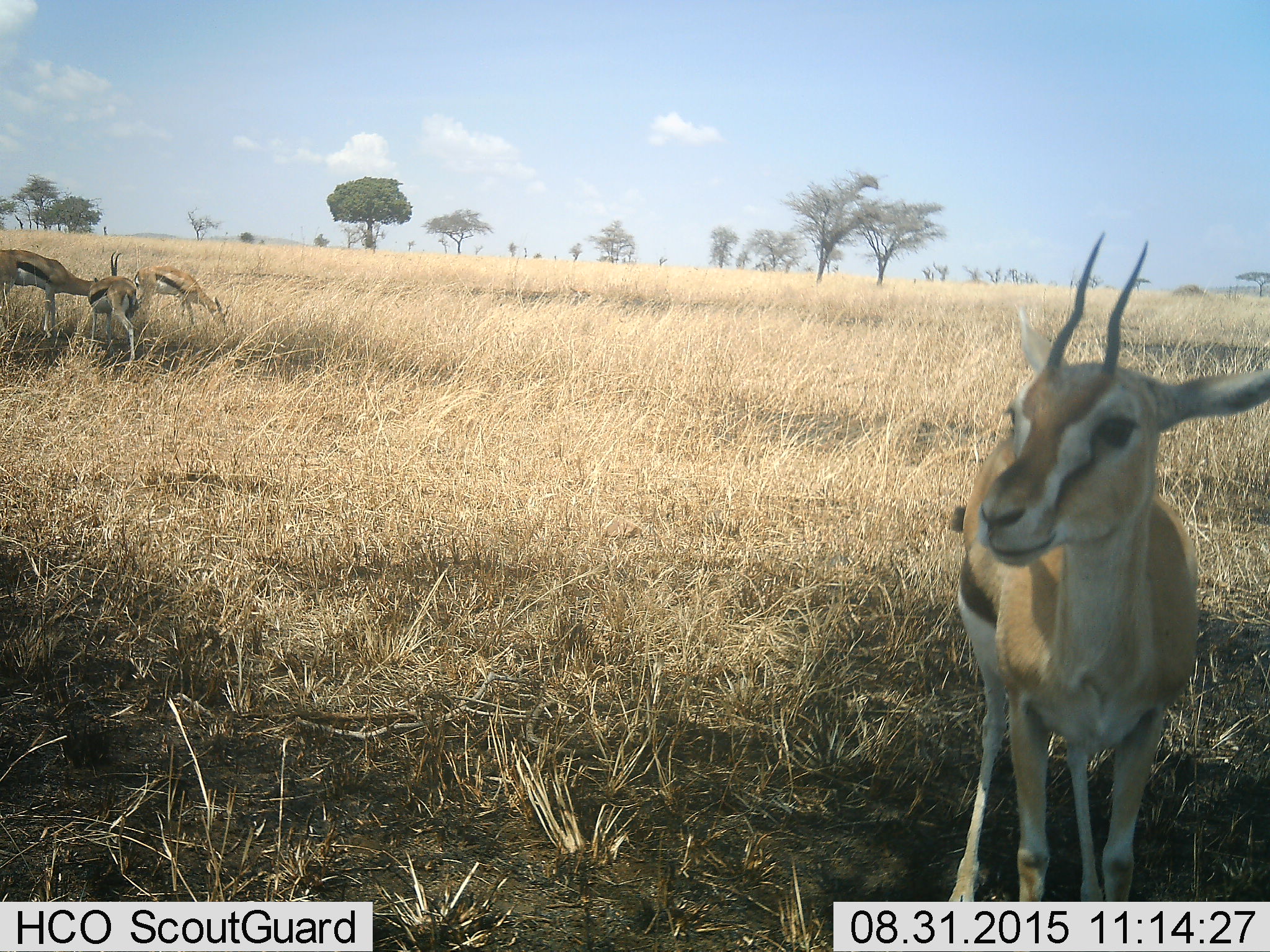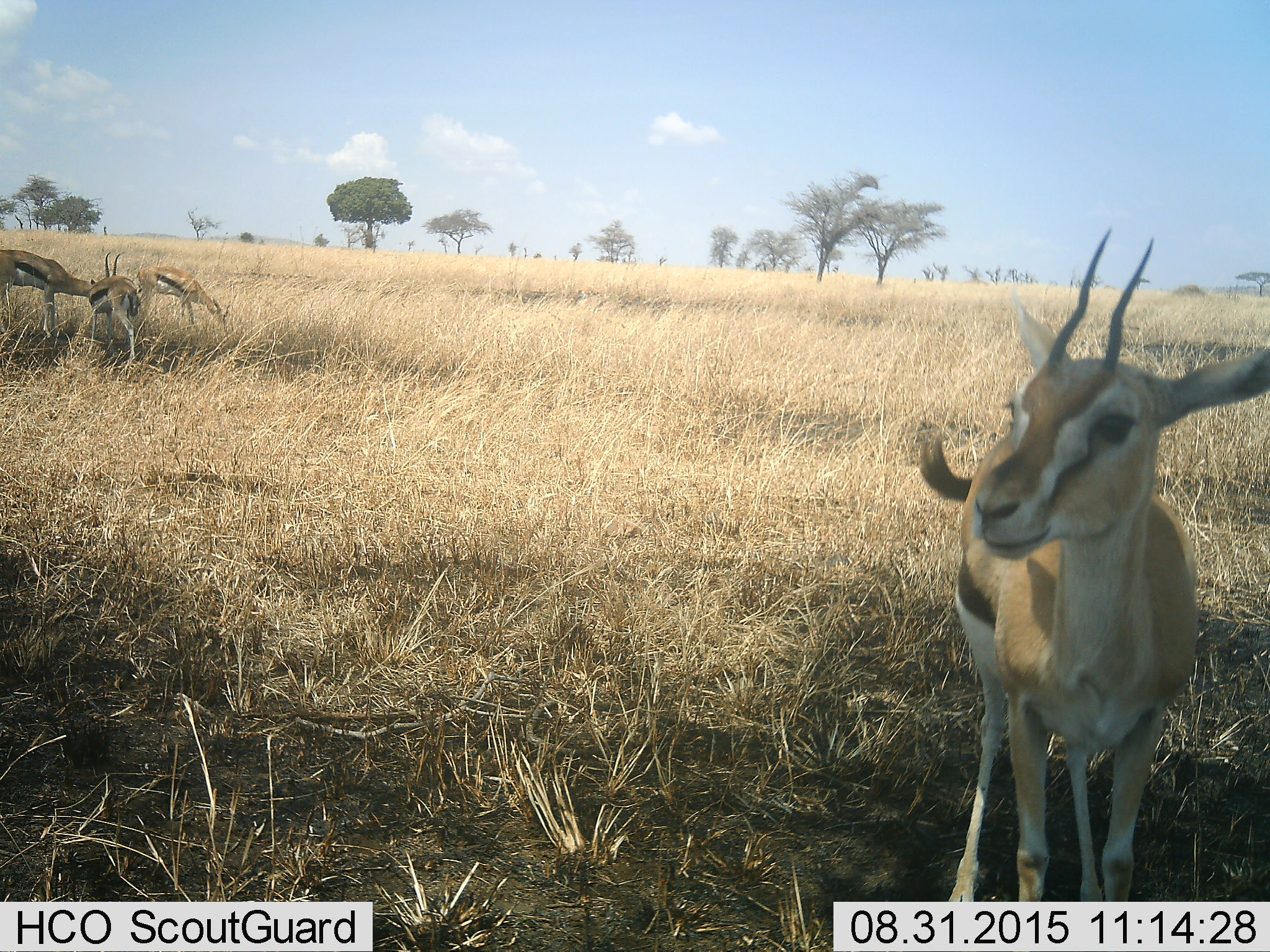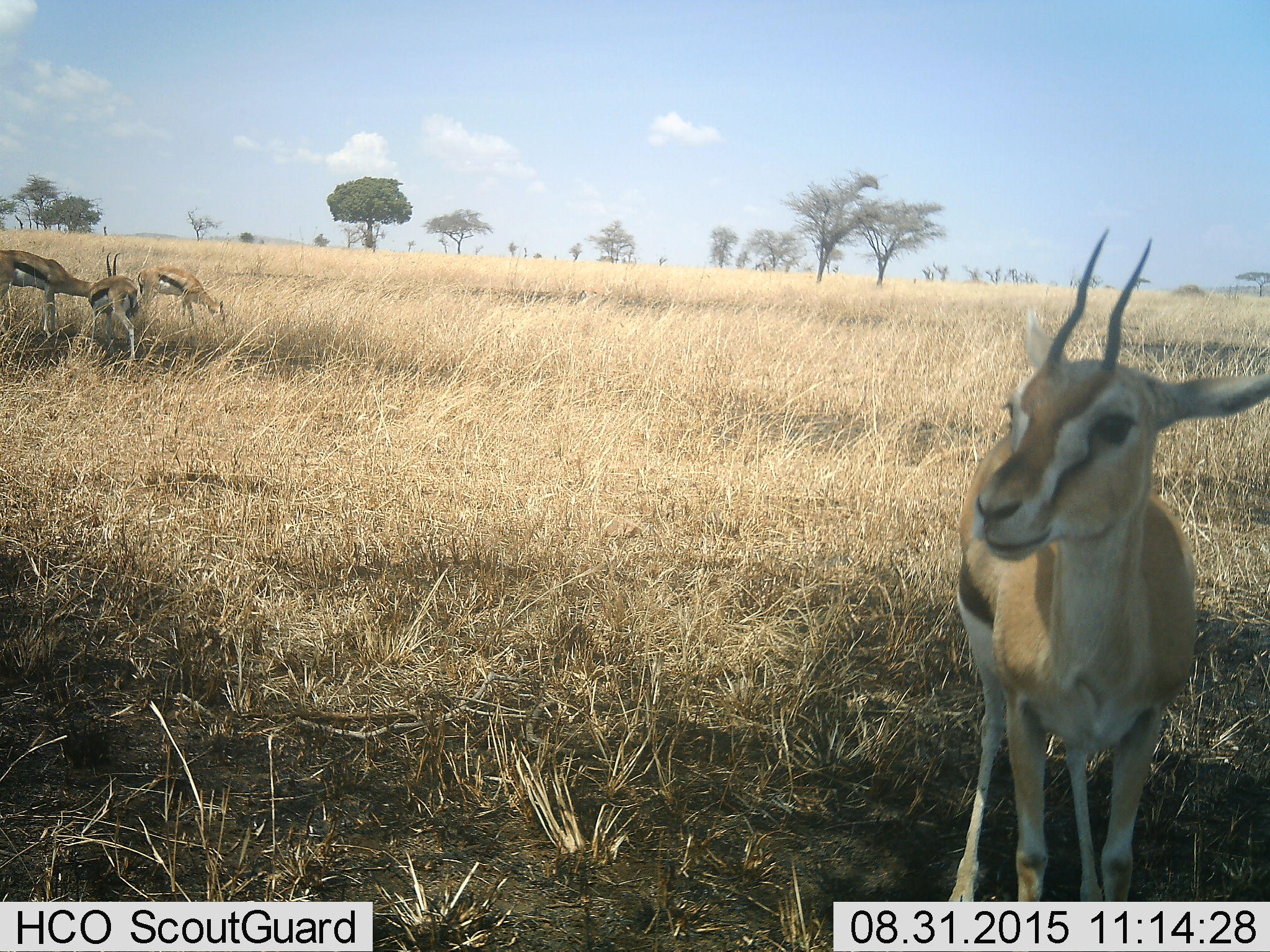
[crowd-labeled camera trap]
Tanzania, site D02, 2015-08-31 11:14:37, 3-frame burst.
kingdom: Animalia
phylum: Chordata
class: Mammalia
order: Artiodactyla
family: Bovidae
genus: Eudorcas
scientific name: Eudorcas thomsonii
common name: thomson's gazelle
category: gazellethomsons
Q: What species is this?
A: Gazellethomsons (thomson's gazelle) (Eudorcas thomsonii).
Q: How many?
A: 4.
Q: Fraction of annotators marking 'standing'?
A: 87%.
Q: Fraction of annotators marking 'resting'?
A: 7%.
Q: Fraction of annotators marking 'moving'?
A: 0%.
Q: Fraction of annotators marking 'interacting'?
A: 20%.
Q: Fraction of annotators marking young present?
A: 0%.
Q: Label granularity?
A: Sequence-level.